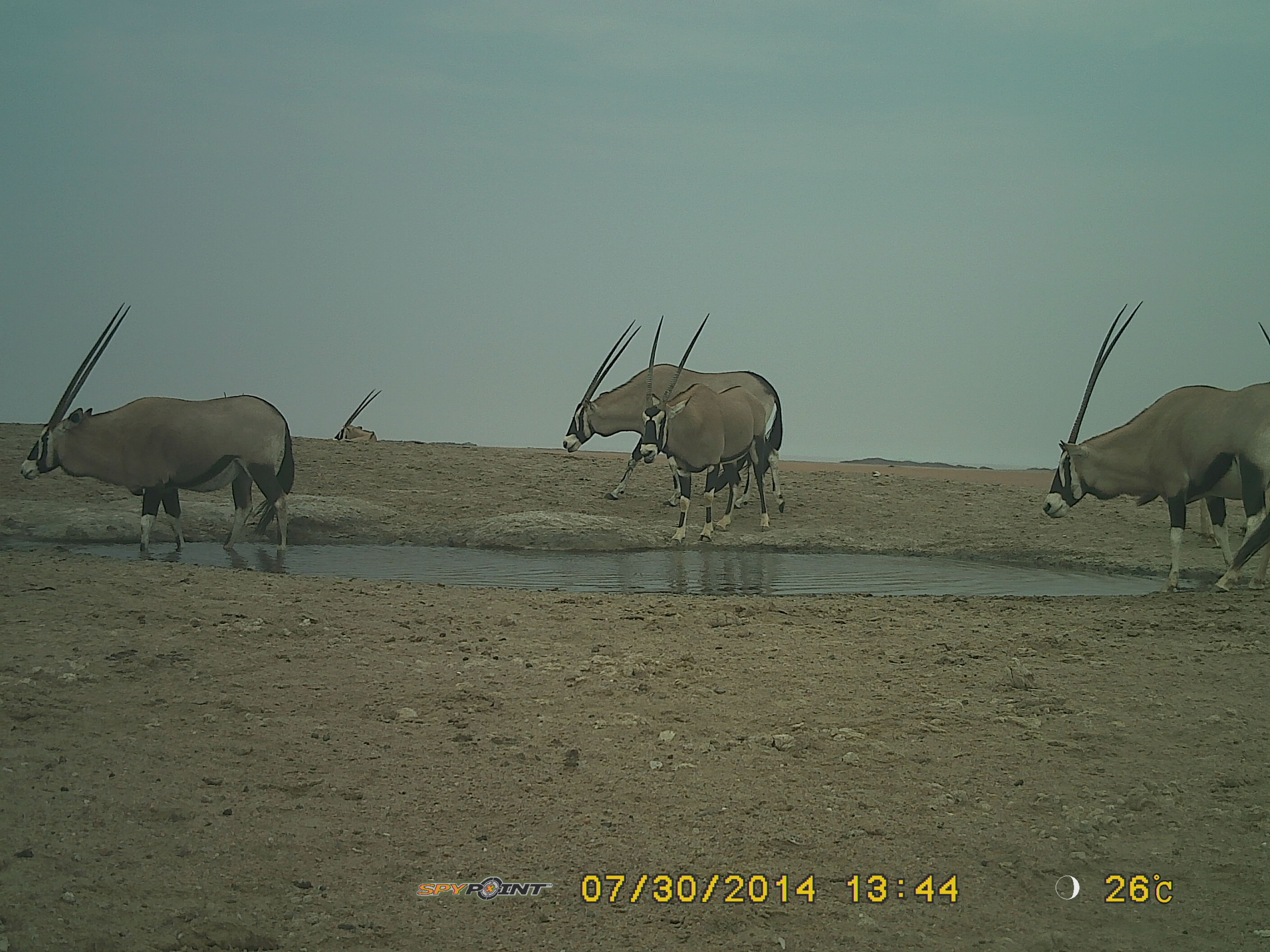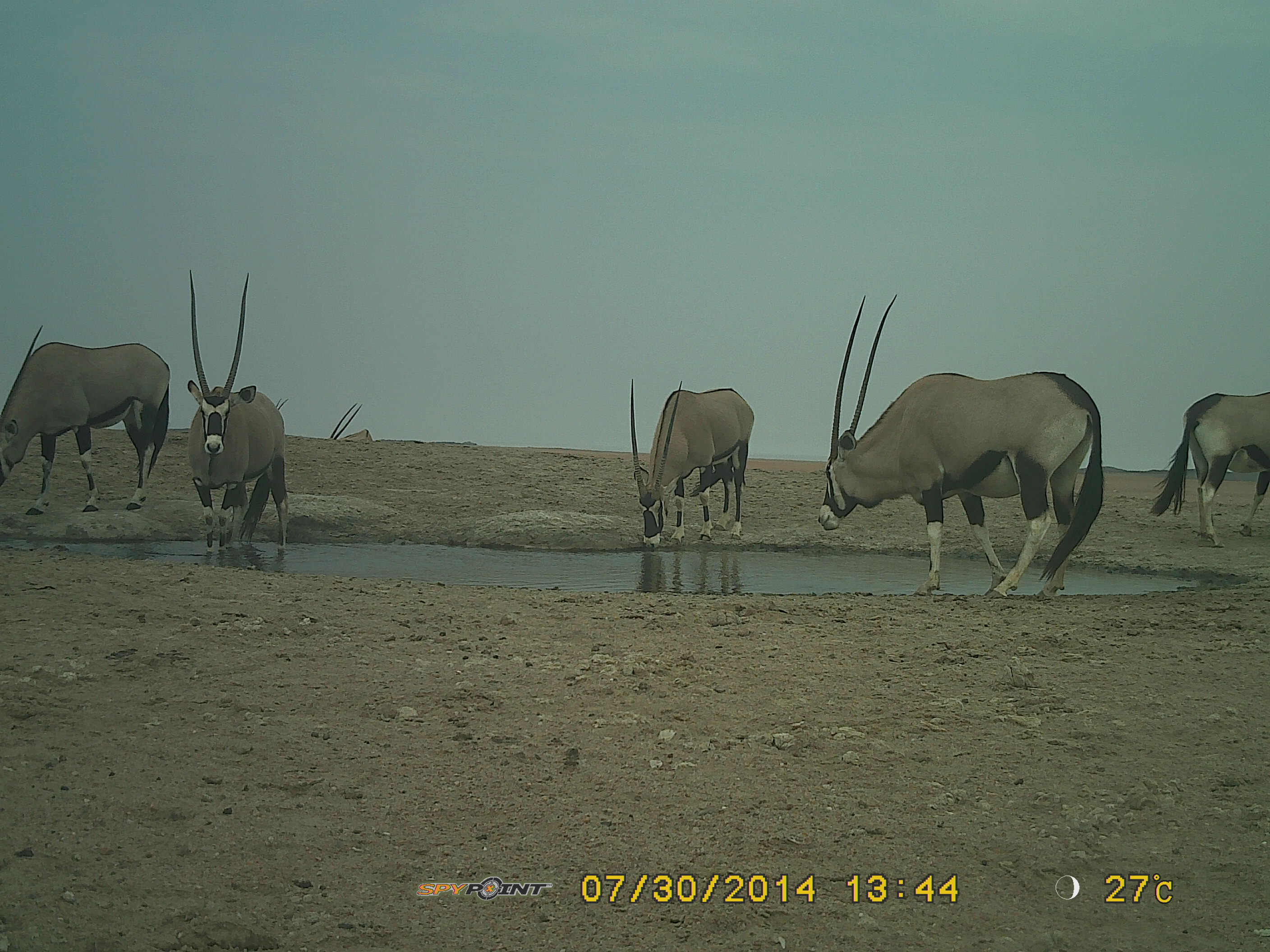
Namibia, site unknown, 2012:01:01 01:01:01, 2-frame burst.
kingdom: Animalia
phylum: Chordata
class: Mammalia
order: Artiodactyla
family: Bovidae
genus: Oryx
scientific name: Oryx gazella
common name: gemsbok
Oryx gazella (gemsbok).